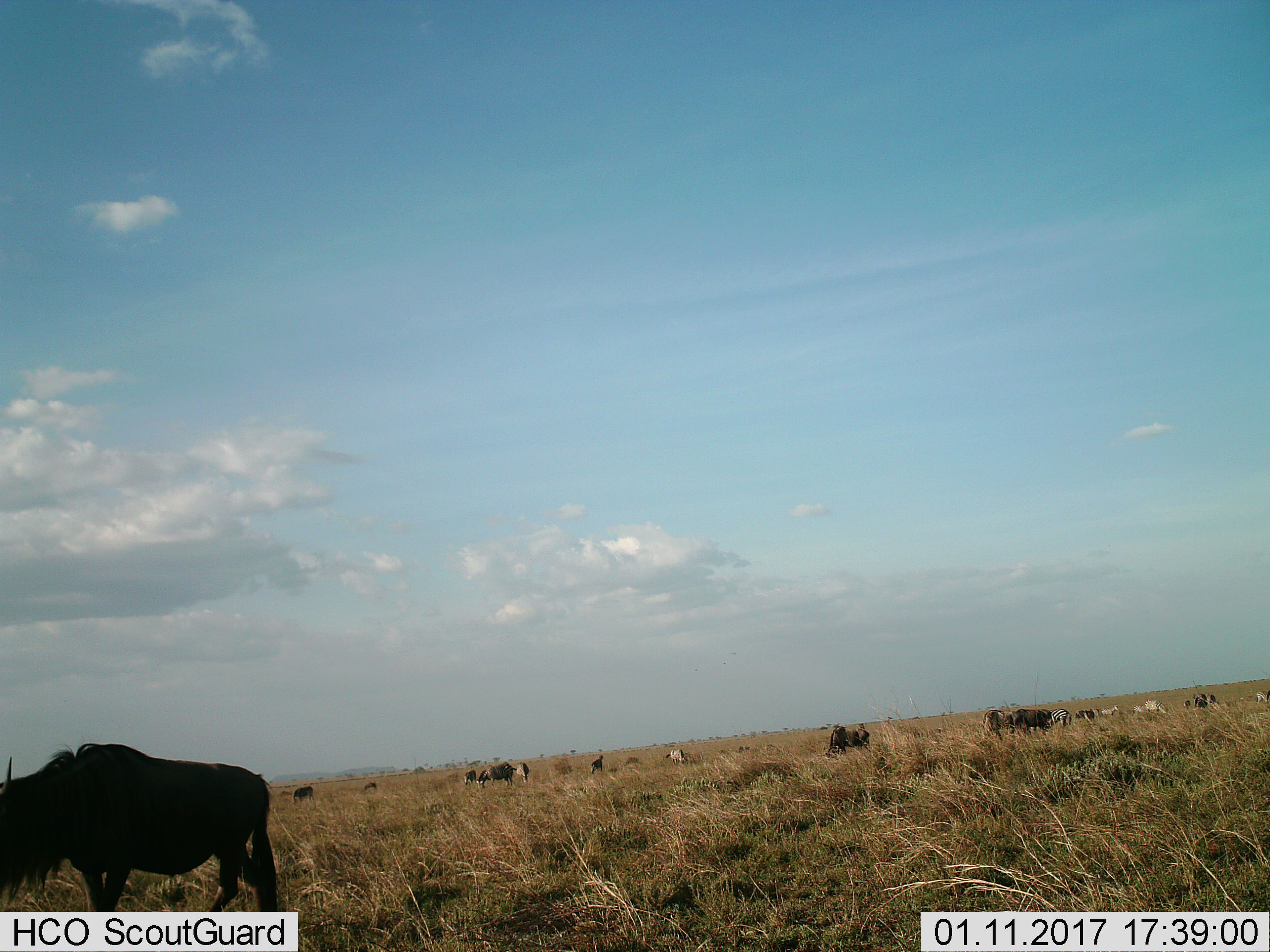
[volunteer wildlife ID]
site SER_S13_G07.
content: unidentified animal